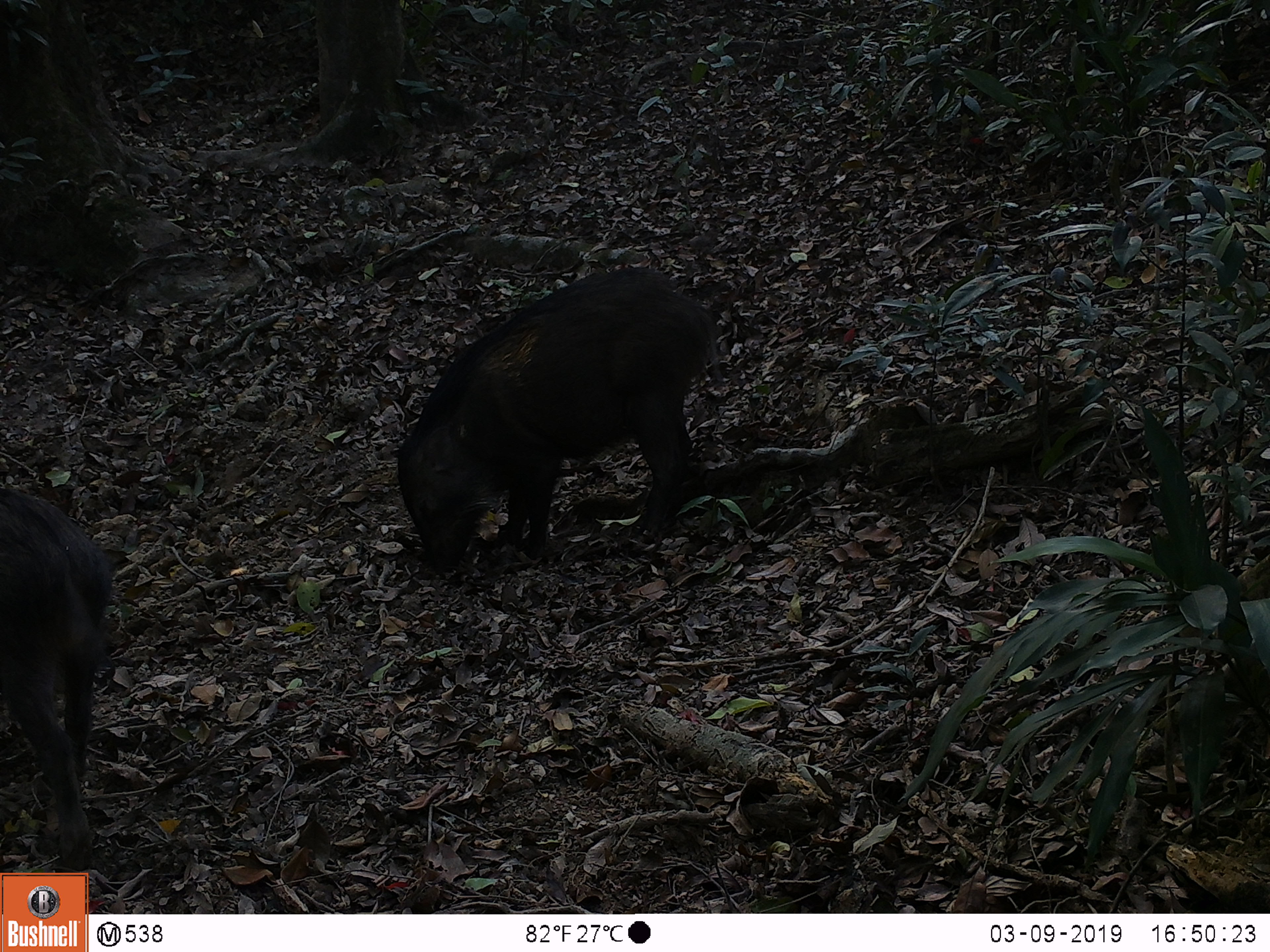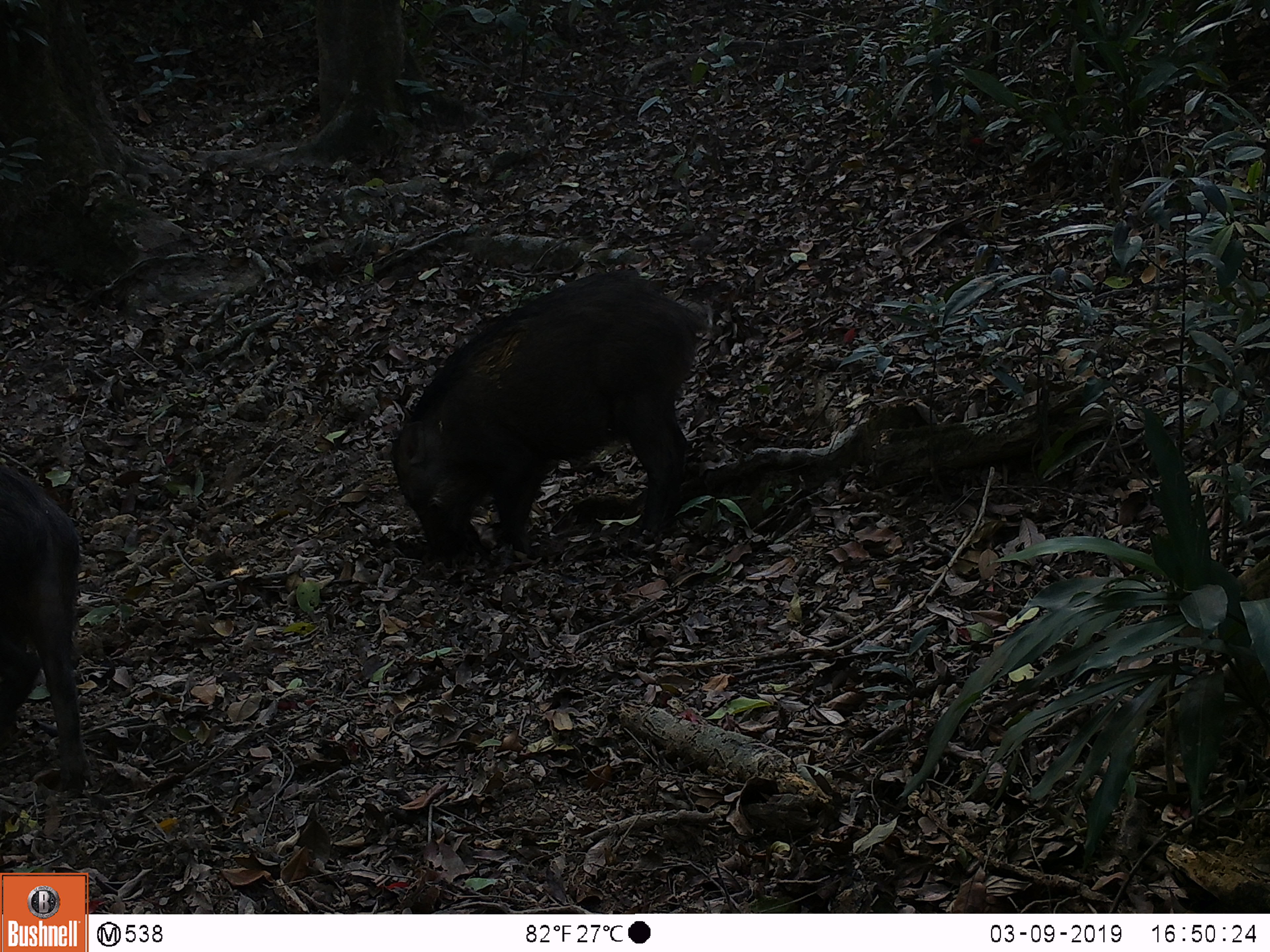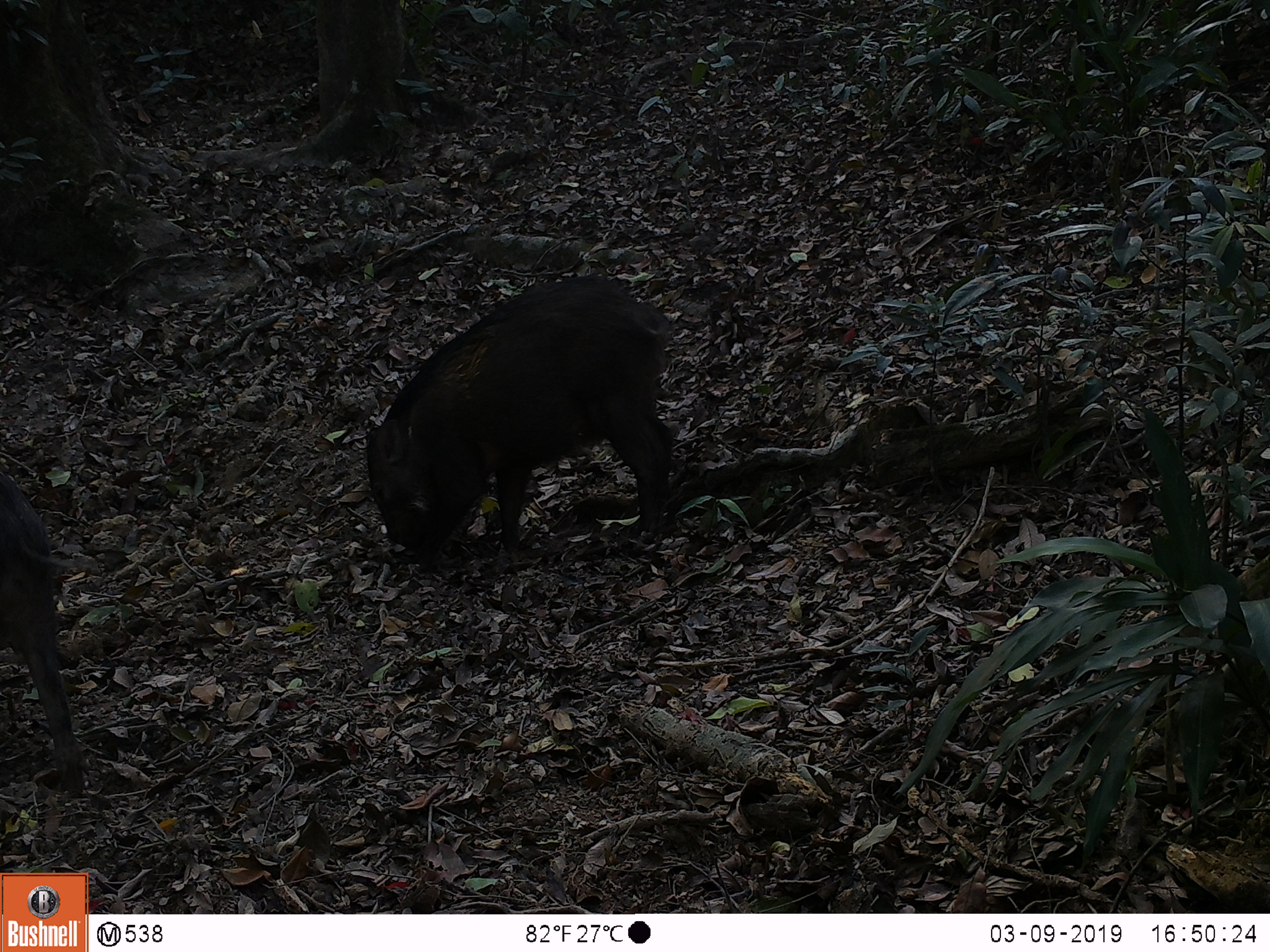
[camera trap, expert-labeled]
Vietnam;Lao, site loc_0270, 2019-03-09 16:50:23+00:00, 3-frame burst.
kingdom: Animalia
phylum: Chordata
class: Mammalia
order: Artiodactyla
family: Suidae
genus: Sus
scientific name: Sus scrofa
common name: eurasian wild pig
Eurasian wild pig (Sus scrofa). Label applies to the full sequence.